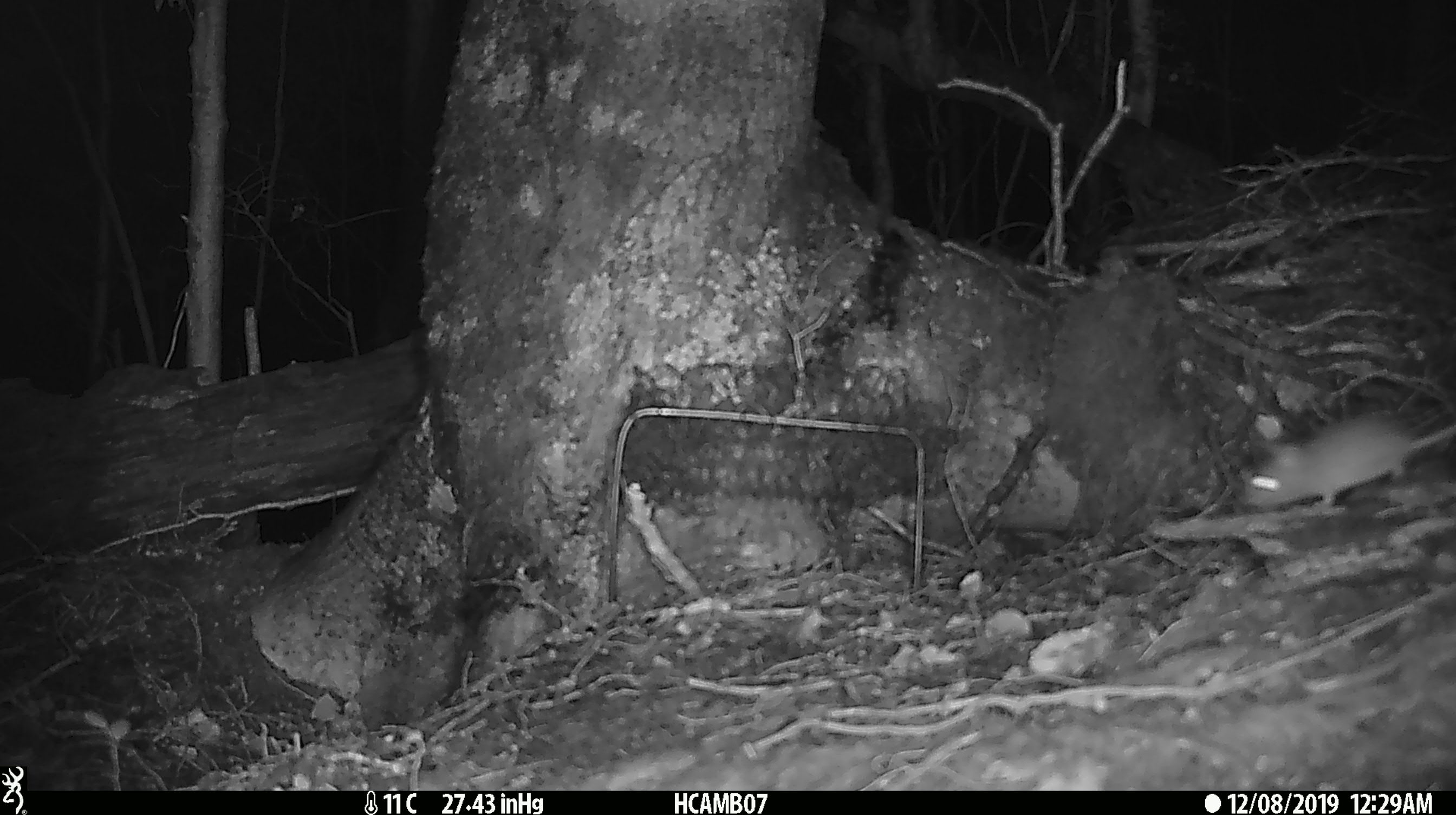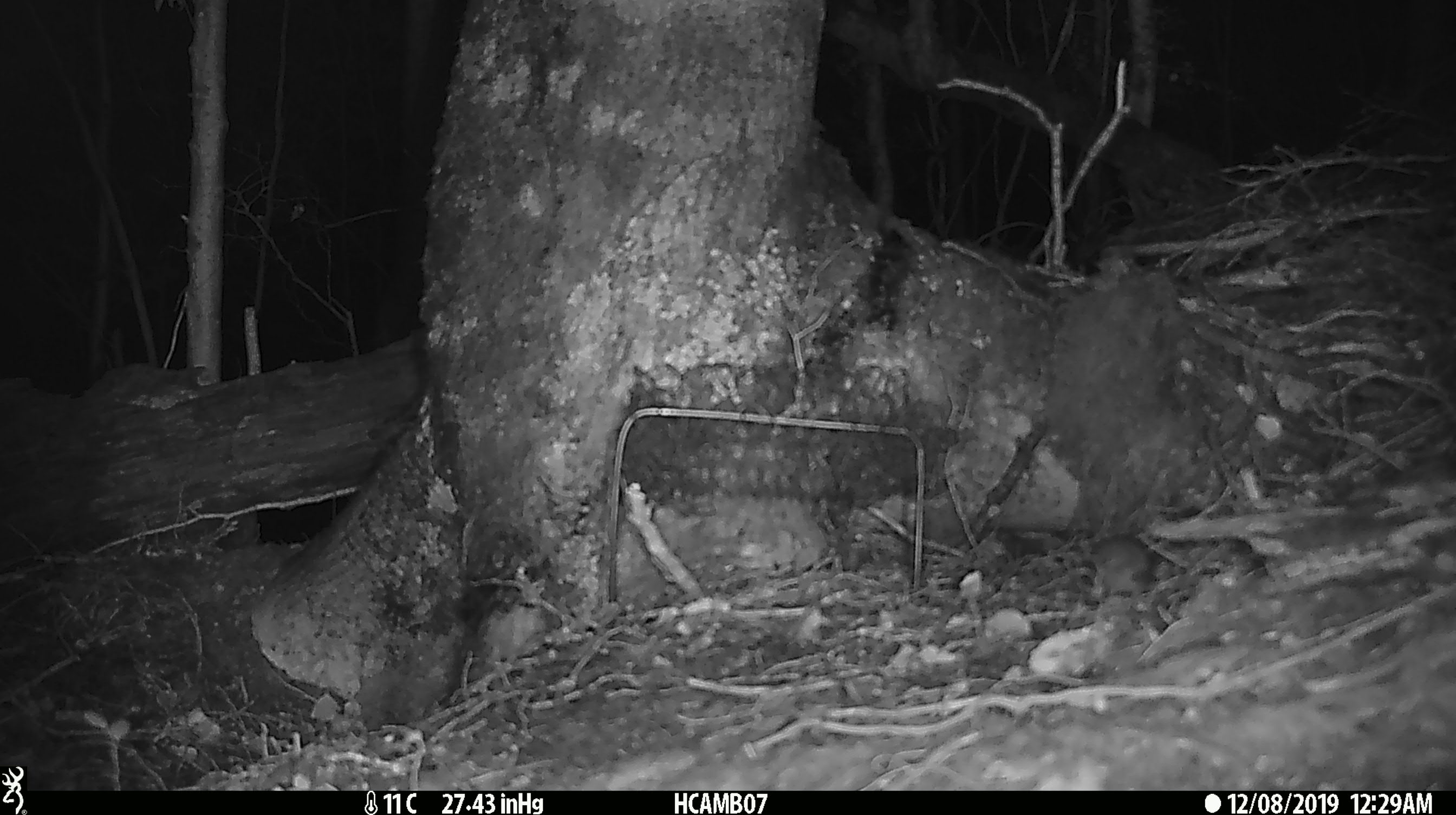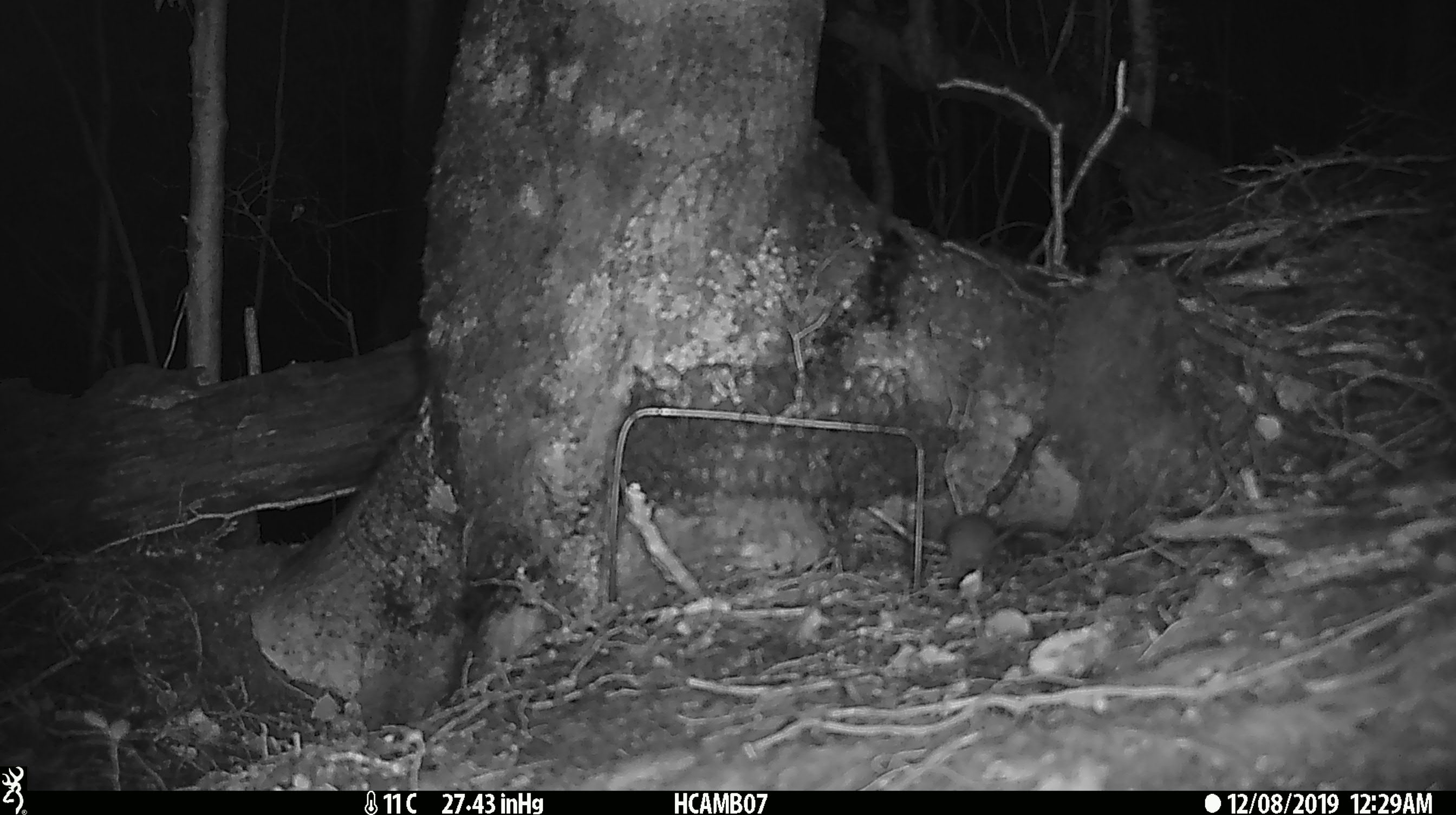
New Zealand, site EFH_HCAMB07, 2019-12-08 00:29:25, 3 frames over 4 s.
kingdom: Animalia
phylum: Chordata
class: Mammalia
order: Rodentia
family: Muridae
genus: Mus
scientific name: Mus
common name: mouse